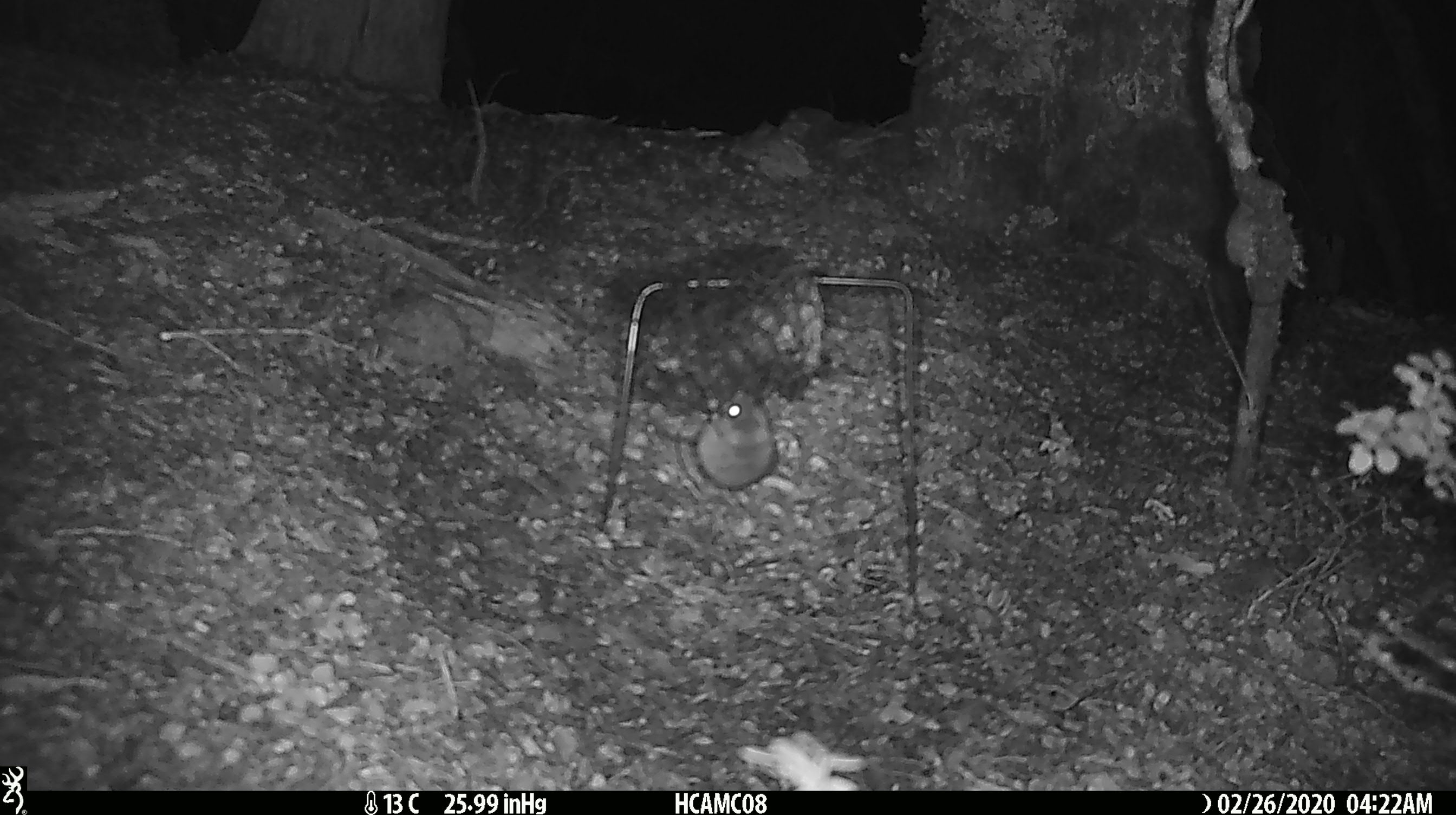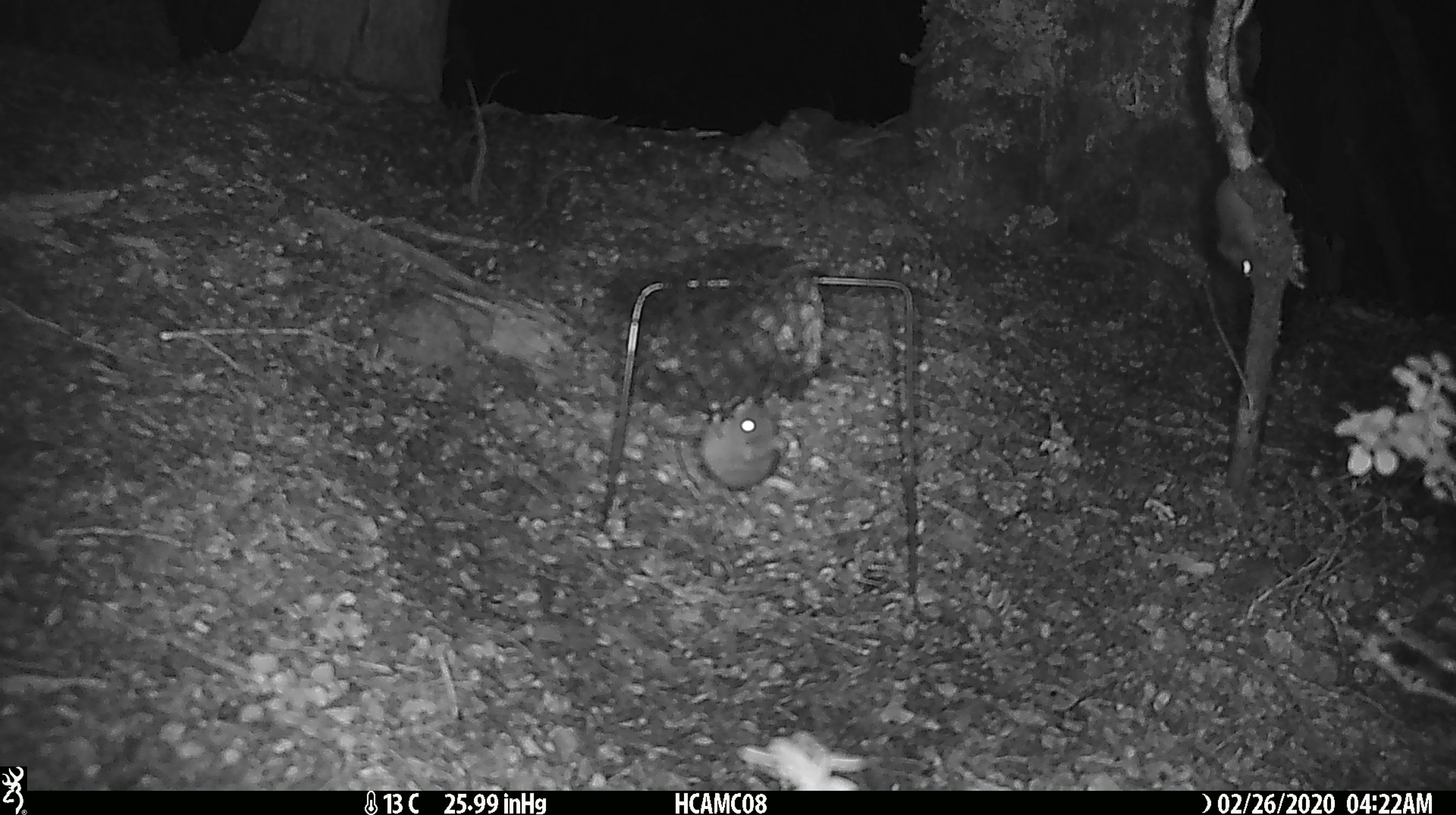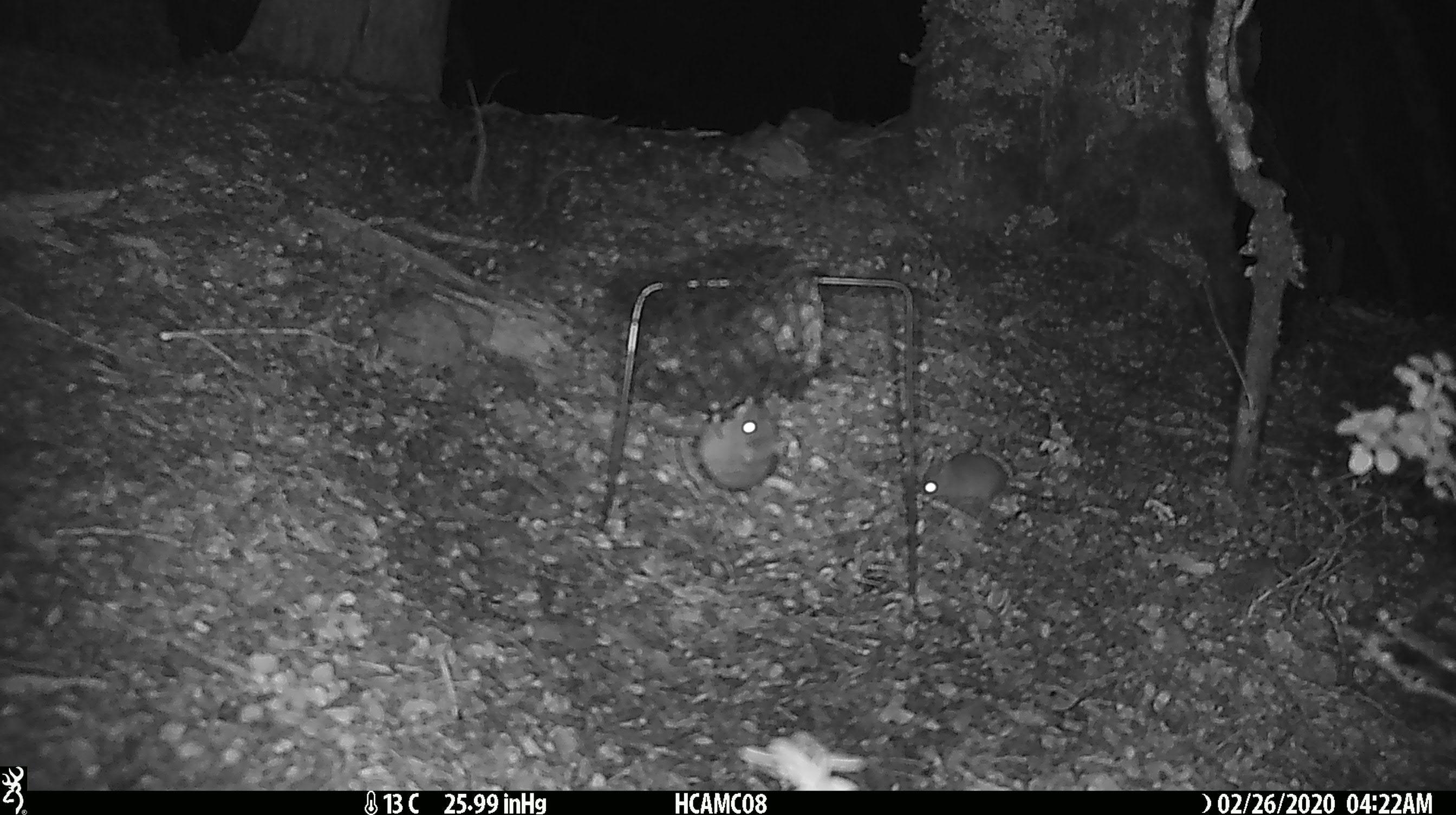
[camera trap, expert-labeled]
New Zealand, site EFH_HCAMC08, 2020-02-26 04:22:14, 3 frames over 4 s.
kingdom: Animalia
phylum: Chordata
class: Mammalia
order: Rodentia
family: Muridae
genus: Mus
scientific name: Mus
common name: mouse